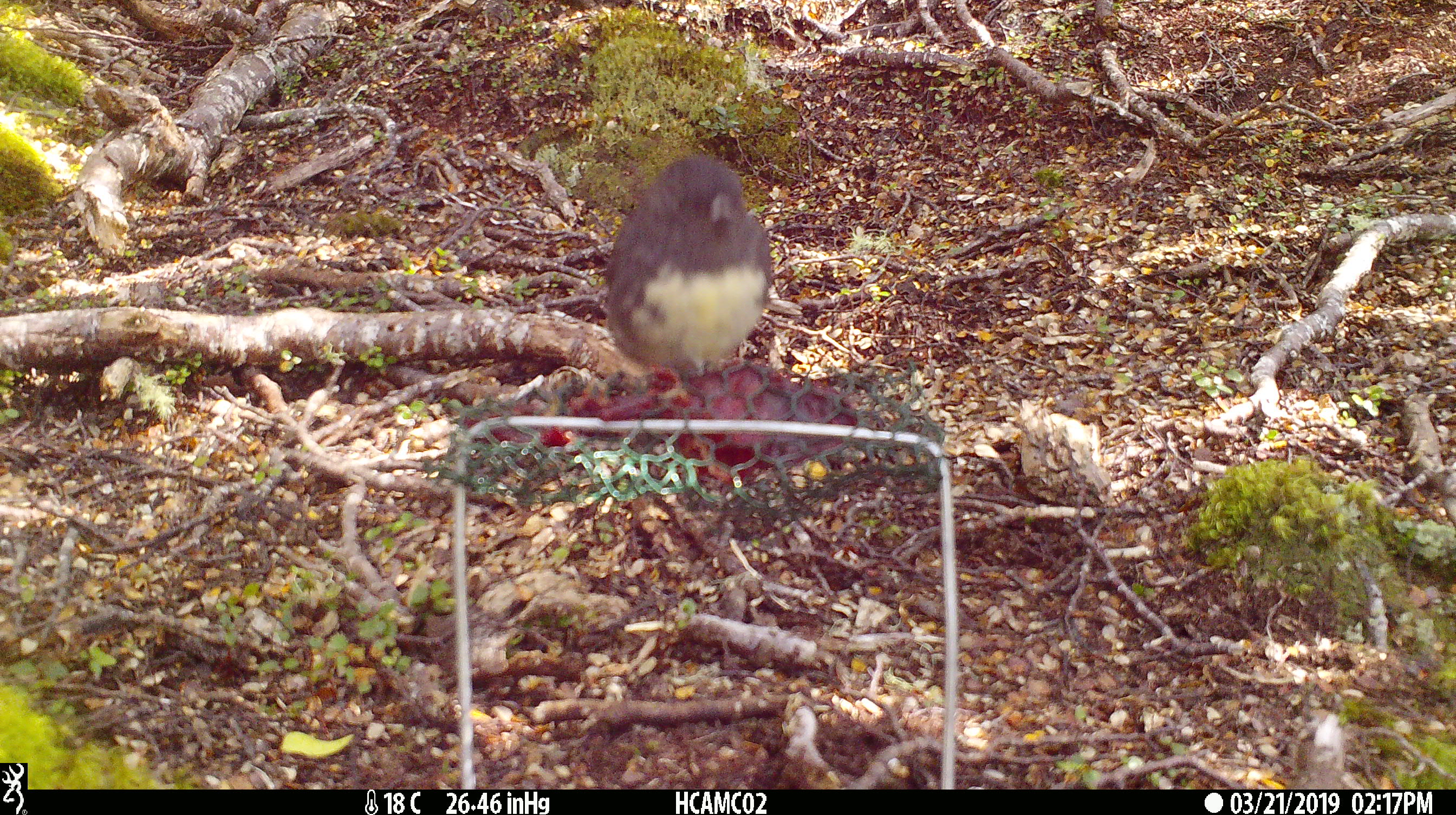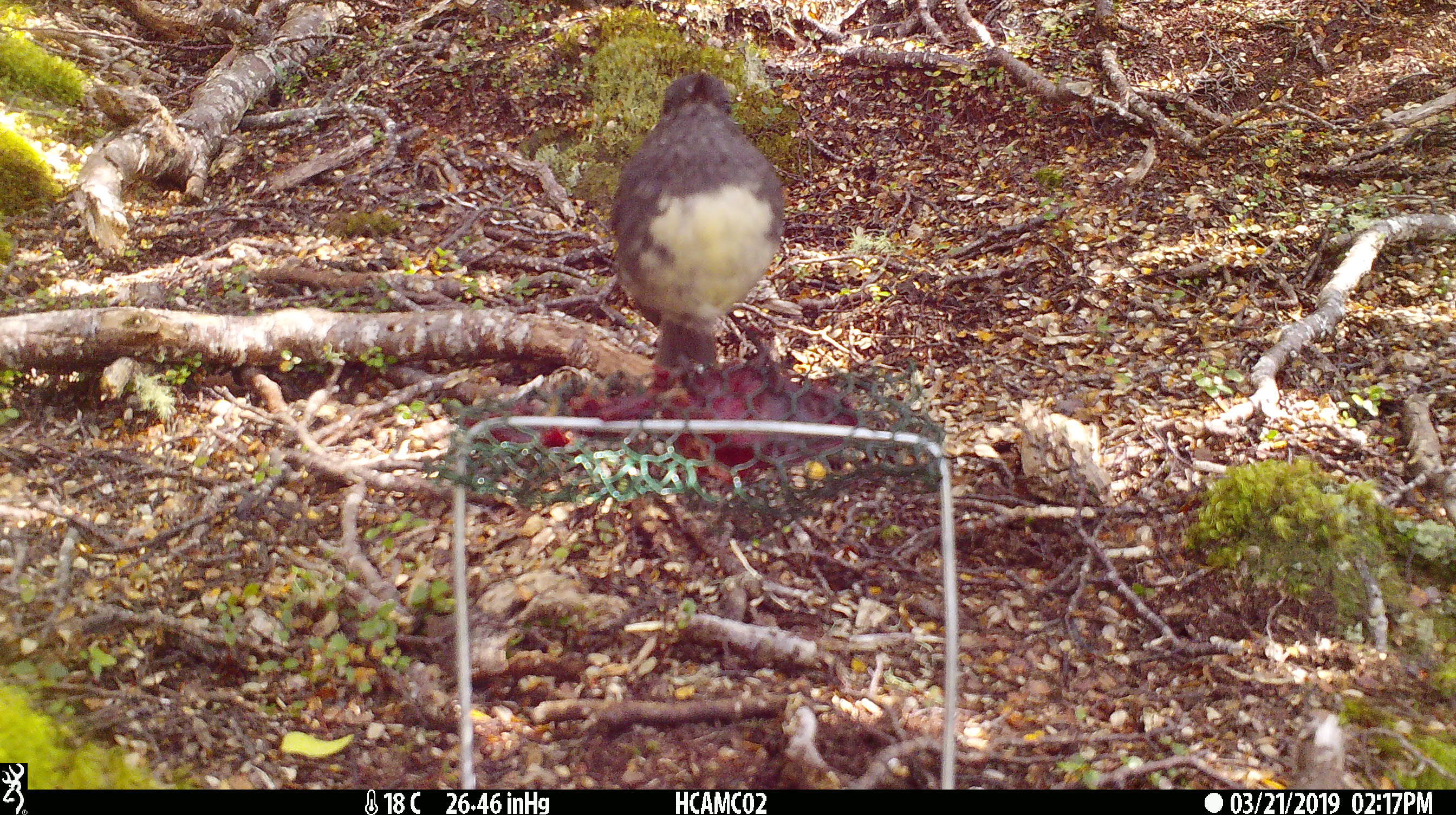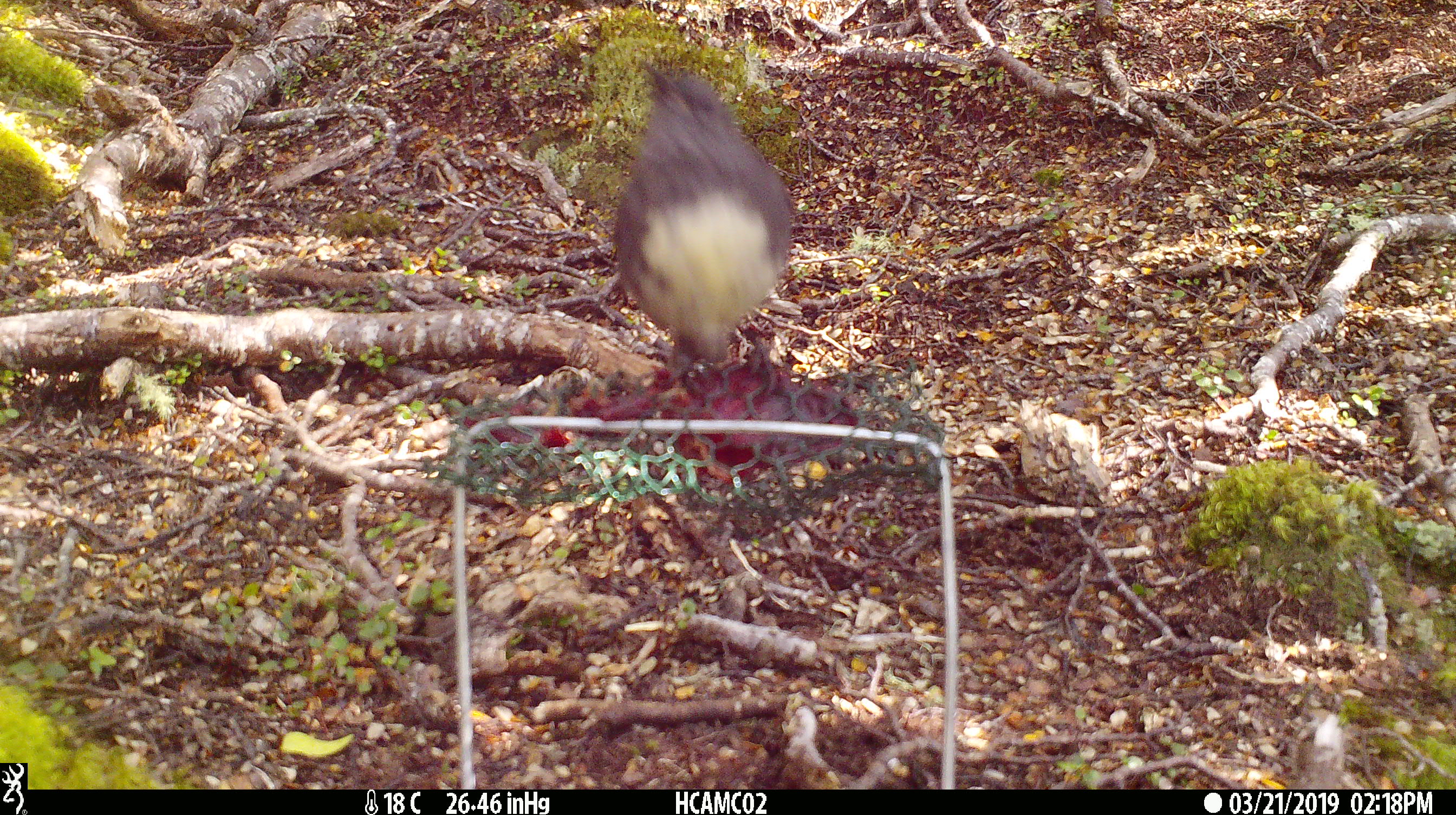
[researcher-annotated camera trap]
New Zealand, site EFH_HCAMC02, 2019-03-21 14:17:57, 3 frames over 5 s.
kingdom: Animalia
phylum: Chordata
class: Aves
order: Passeriformes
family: Petroicidae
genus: Petroica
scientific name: Petroica australis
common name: new zealand robin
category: robin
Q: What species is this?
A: Robin (new zealand robin) (Petroica australis).